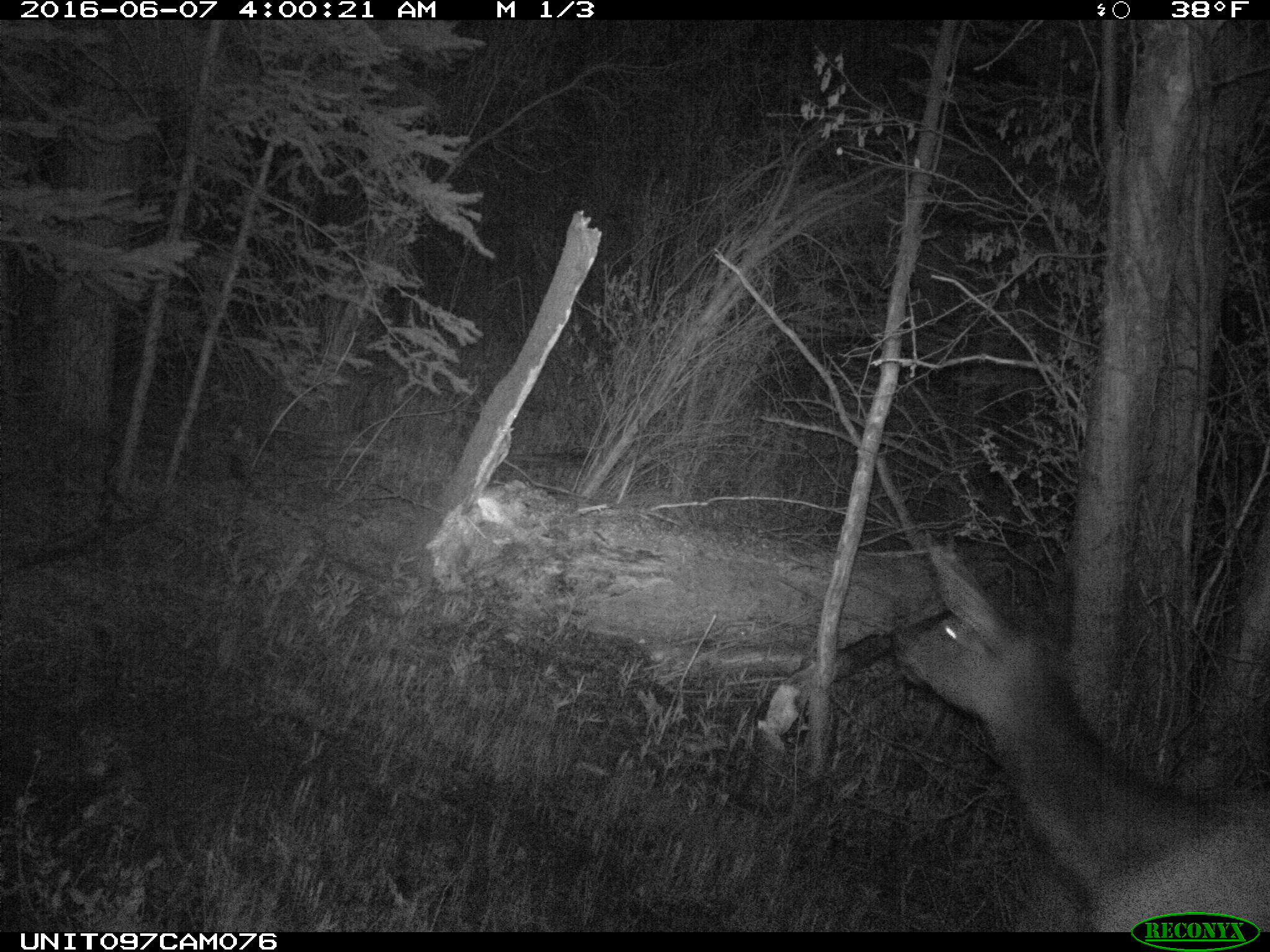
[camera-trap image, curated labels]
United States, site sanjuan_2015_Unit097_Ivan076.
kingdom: Animalia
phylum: Chordata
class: Mammalia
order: Artiodactyla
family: Cervidae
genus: Cervus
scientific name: Cervus elaphus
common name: red deer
Cervus elaphus (red deer).